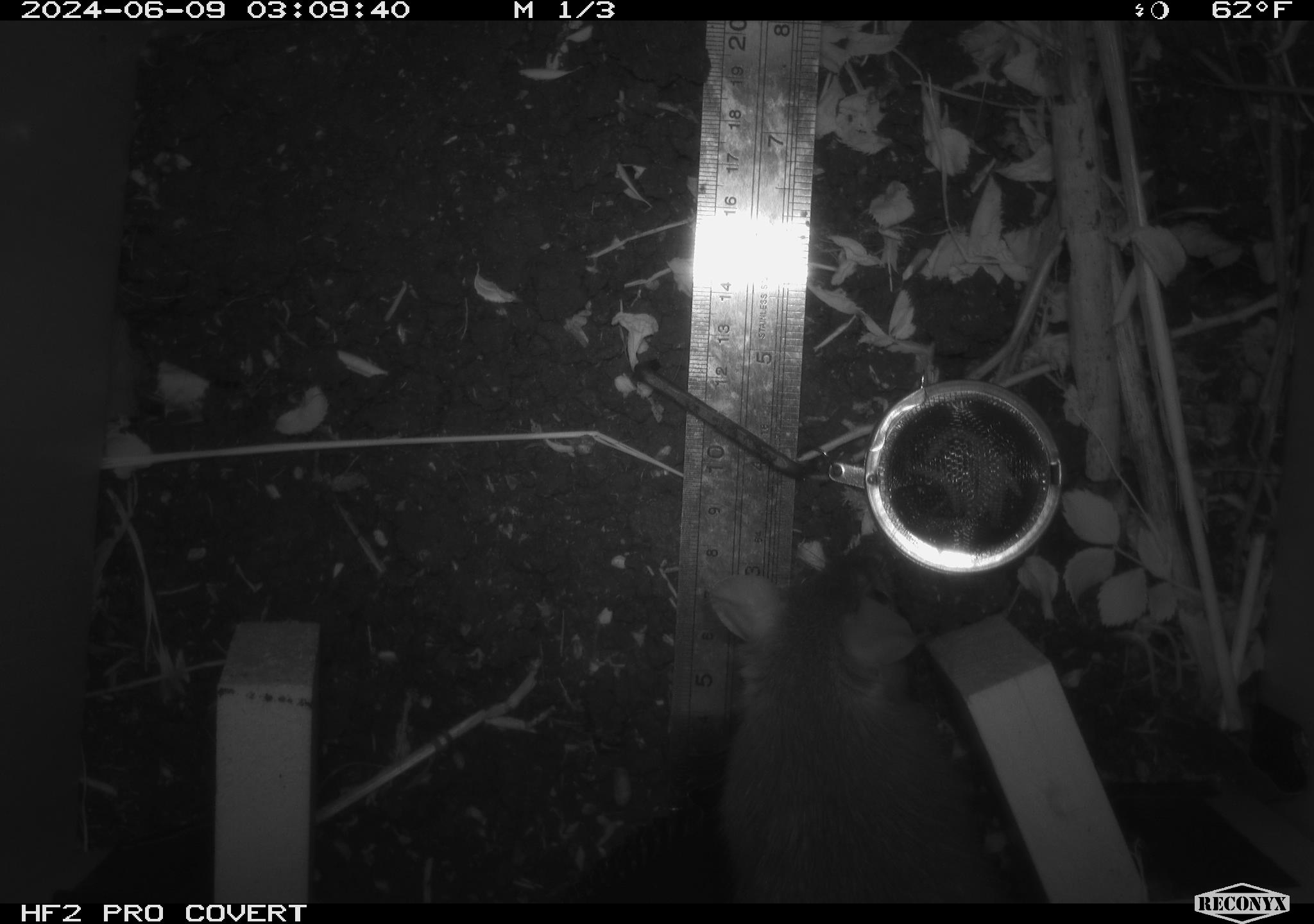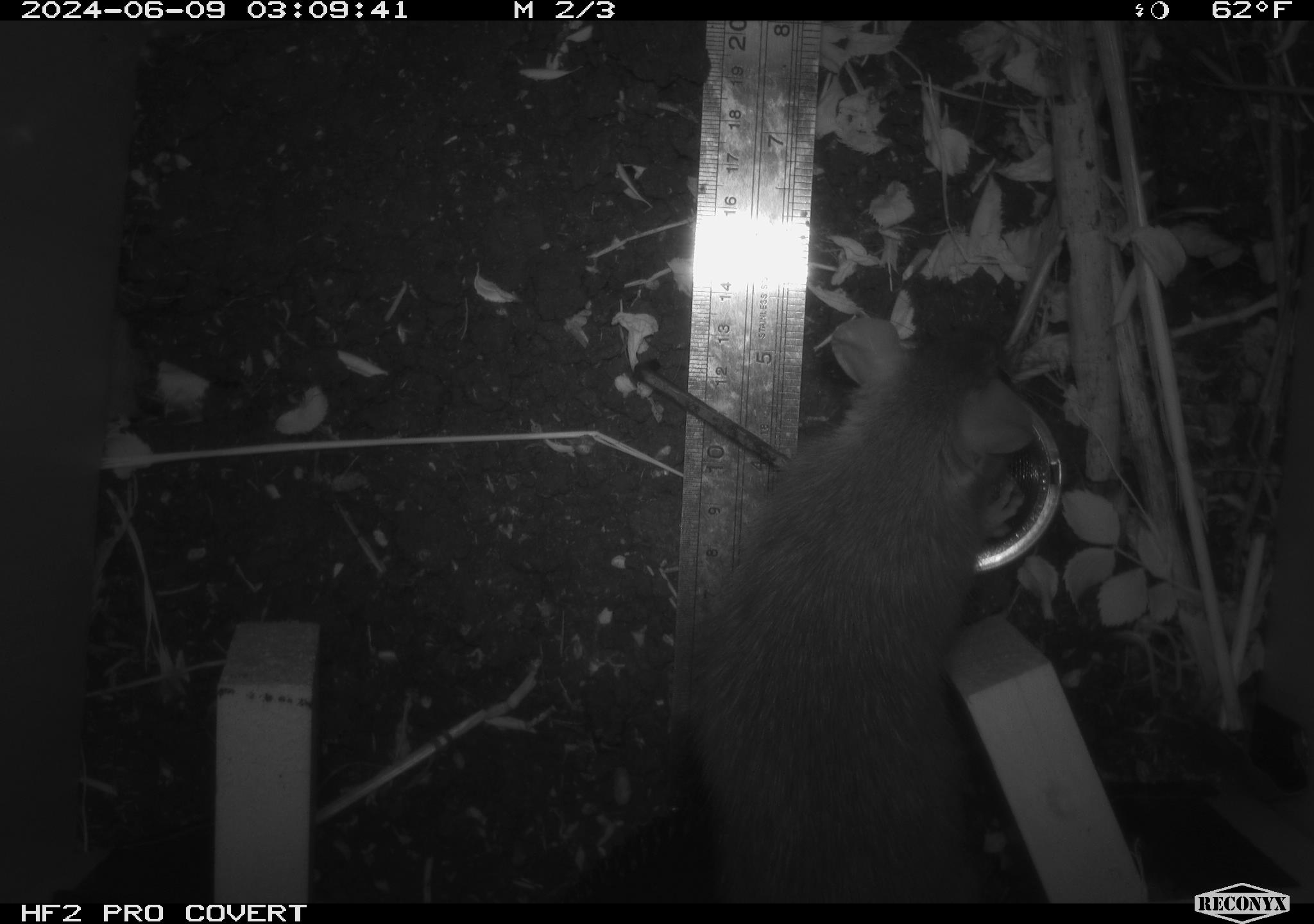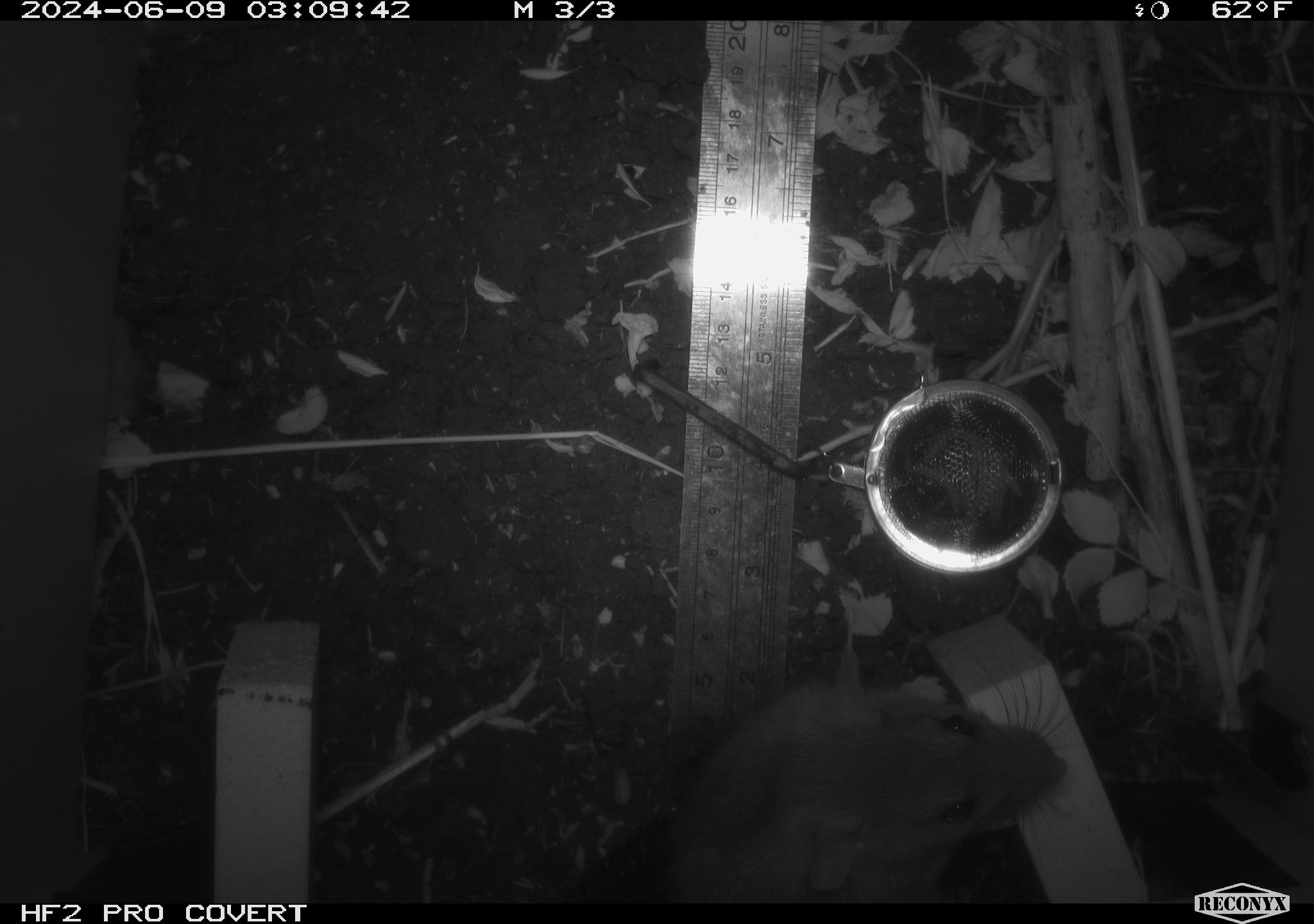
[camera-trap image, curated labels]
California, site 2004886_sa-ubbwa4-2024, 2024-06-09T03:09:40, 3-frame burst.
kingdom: Animalia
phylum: Chordata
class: Mammalia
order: Rodentia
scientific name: Rodentia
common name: woodrat or rat or mouse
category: woodrat or rat or mouse species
Woodrat or rat or mouse species (woodrat or rat or mouse) (Rodentia).